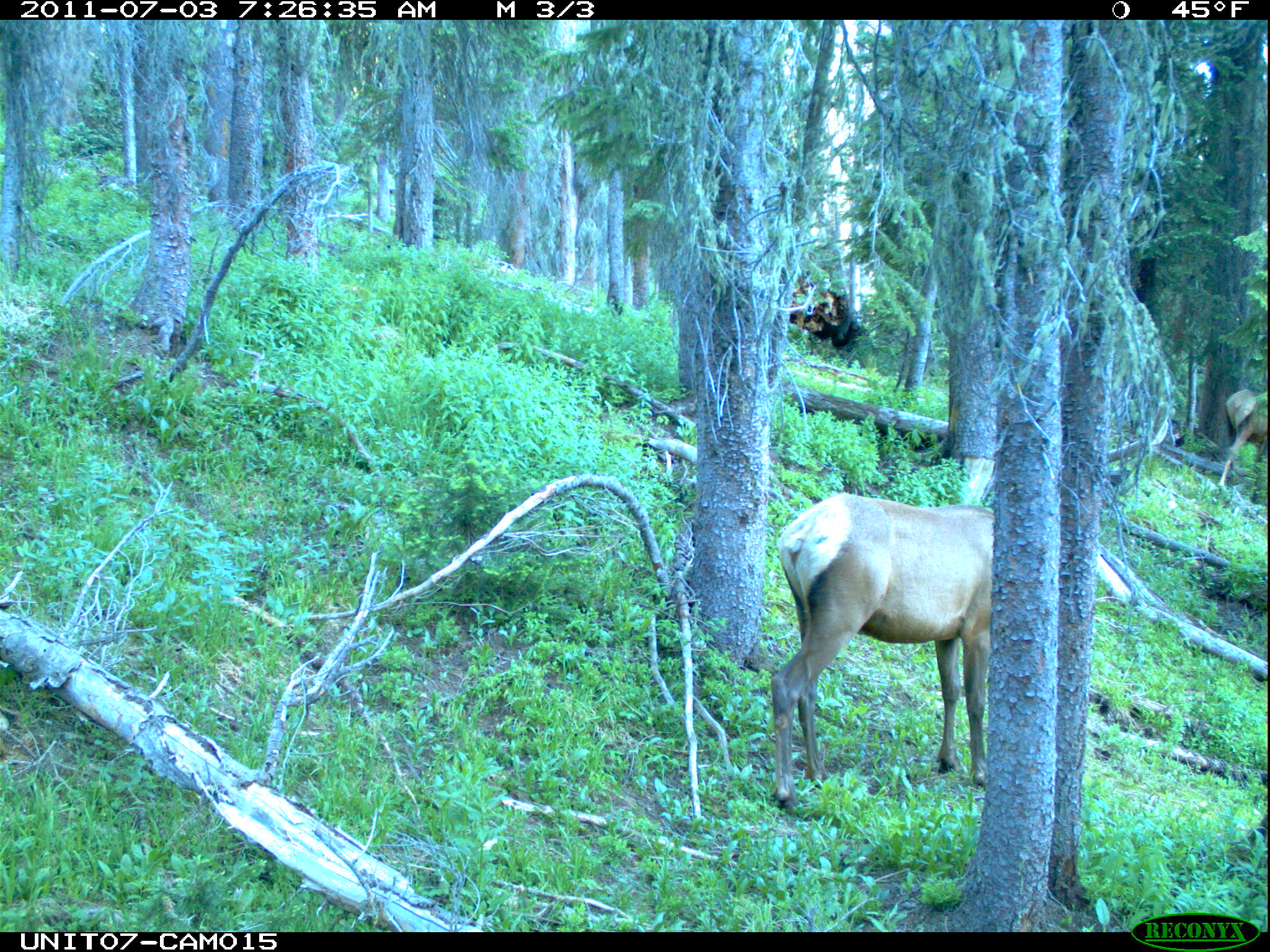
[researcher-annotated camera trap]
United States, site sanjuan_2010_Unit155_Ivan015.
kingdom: Animalia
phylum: Chordata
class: Mammalia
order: Artiodactyla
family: Cervidae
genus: Cervus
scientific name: Cervus elaphus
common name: red deer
Cervus elaphus (red deer).